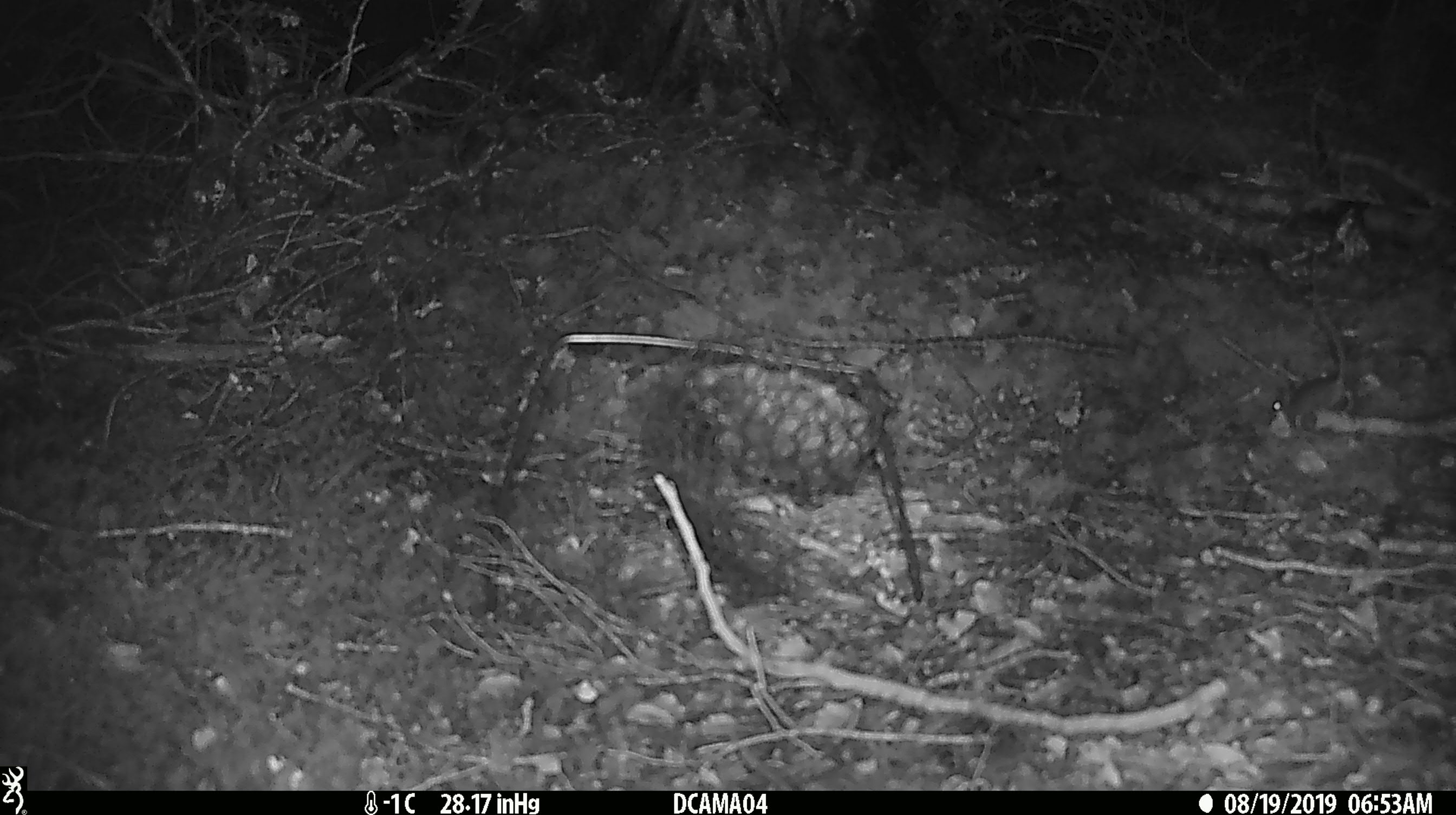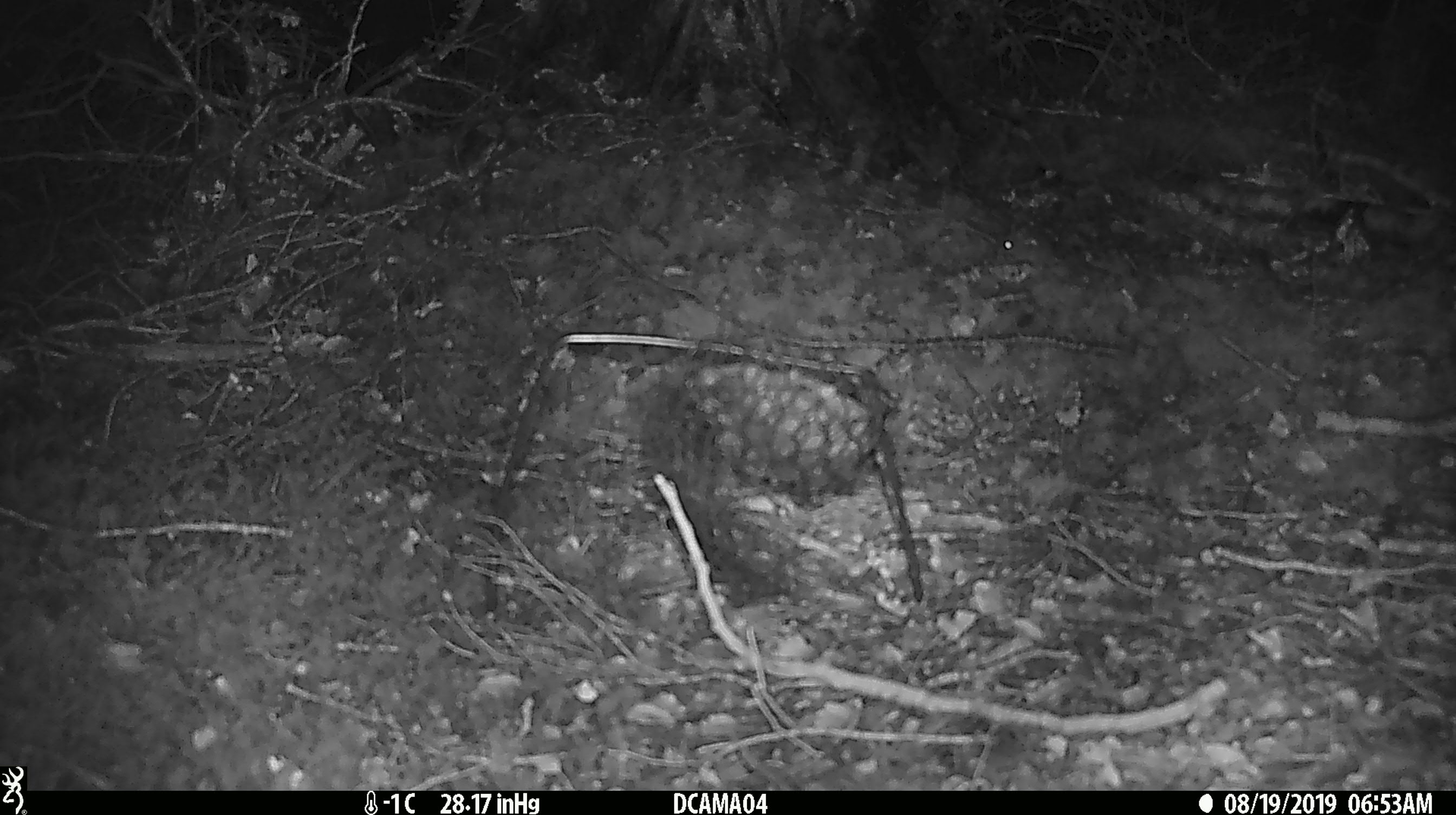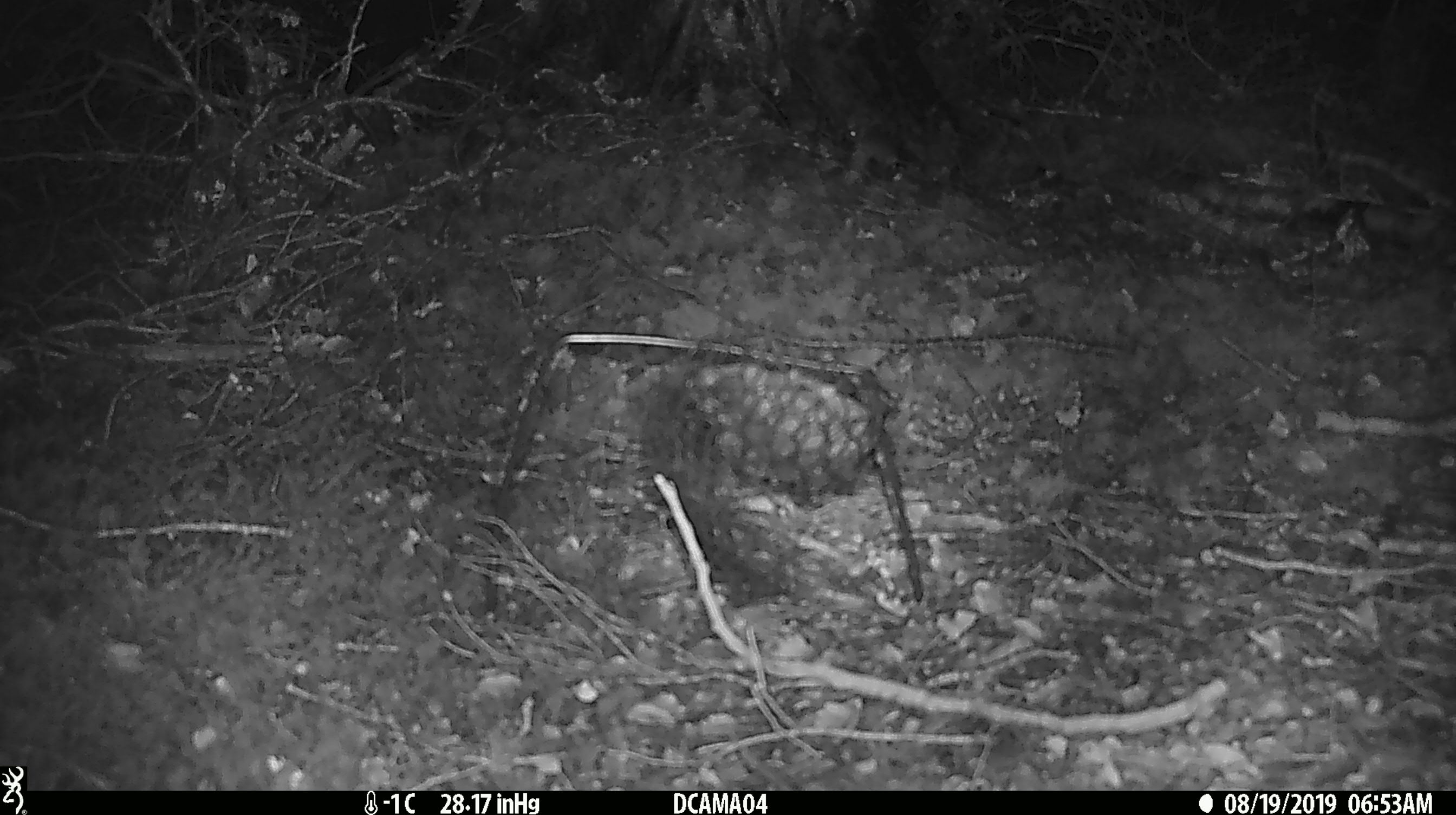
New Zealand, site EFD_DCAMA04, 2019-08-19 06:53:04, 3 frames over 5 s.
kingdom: Animalia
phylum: Chordata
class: Mammalia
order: Rodentia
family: Muridae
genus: Mus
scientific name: Mus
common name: mouse